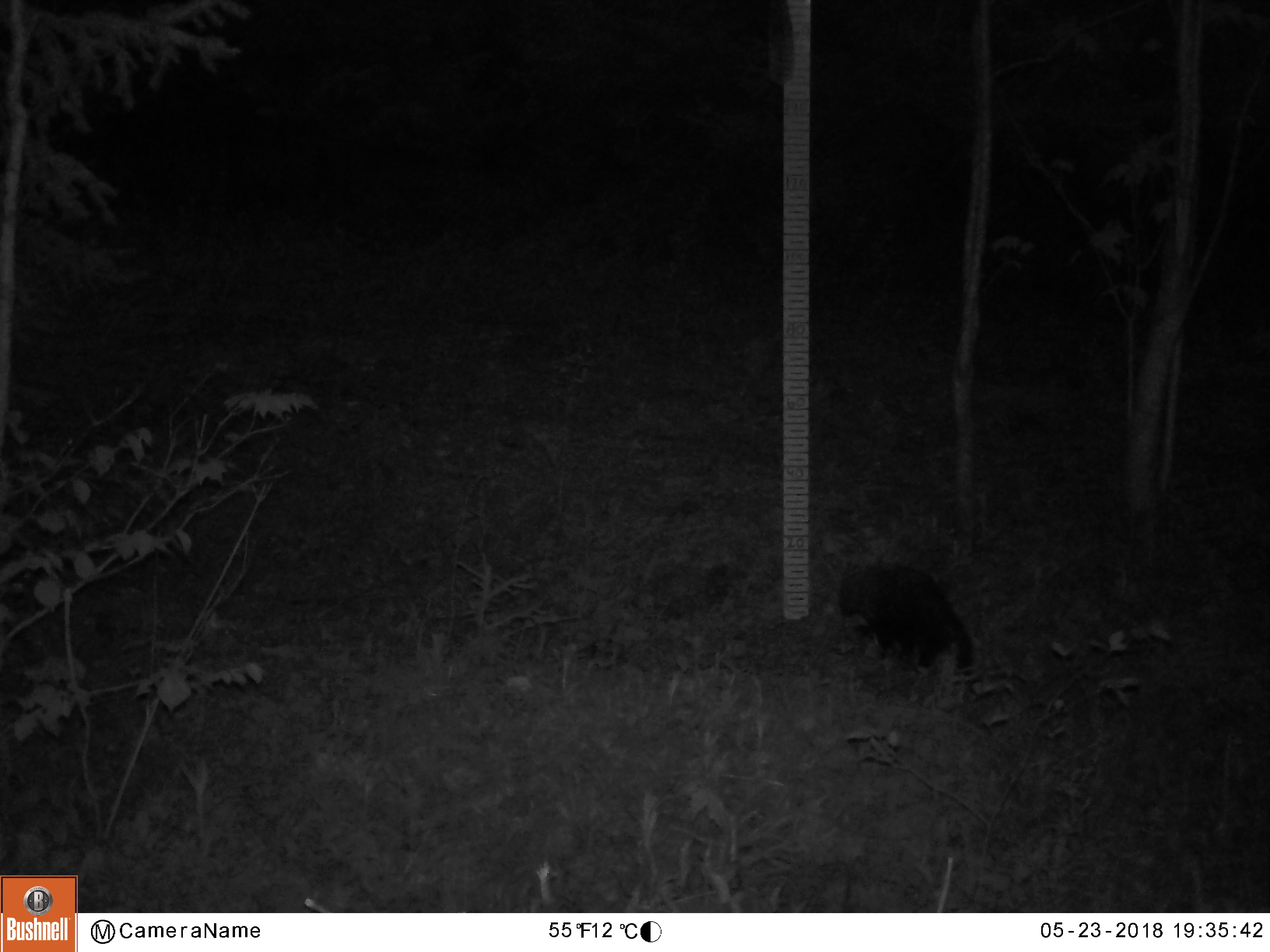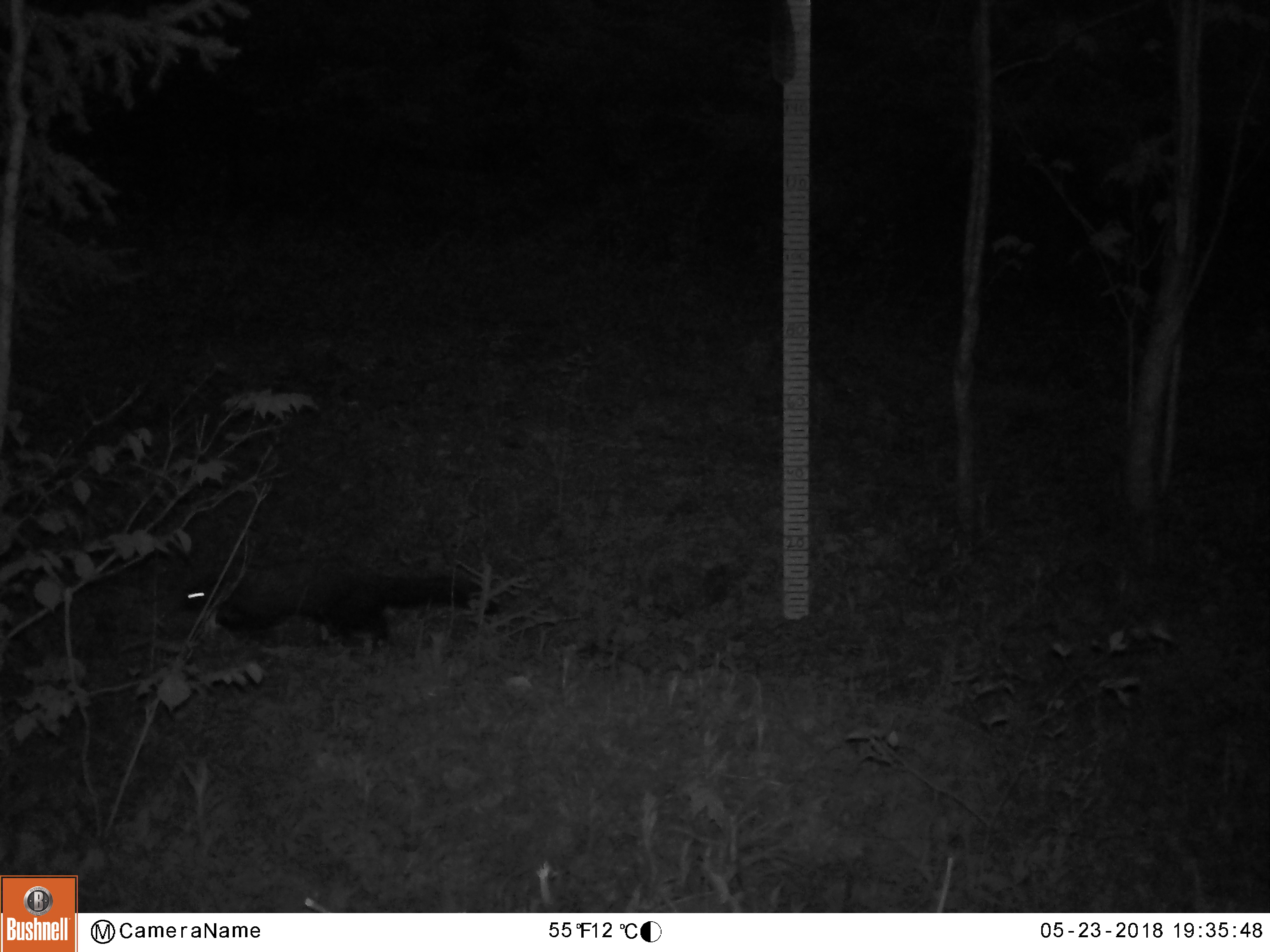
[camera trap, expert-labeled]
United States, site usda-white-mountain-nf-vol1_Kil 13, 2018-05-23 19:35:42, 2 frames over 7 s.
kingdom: Animalia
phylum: Chordata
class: Mammalia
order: Carnivora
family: Mustelidae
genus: Pekania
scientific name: Pekania pennanti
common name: fisher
Fisher (Pekania pennanti).